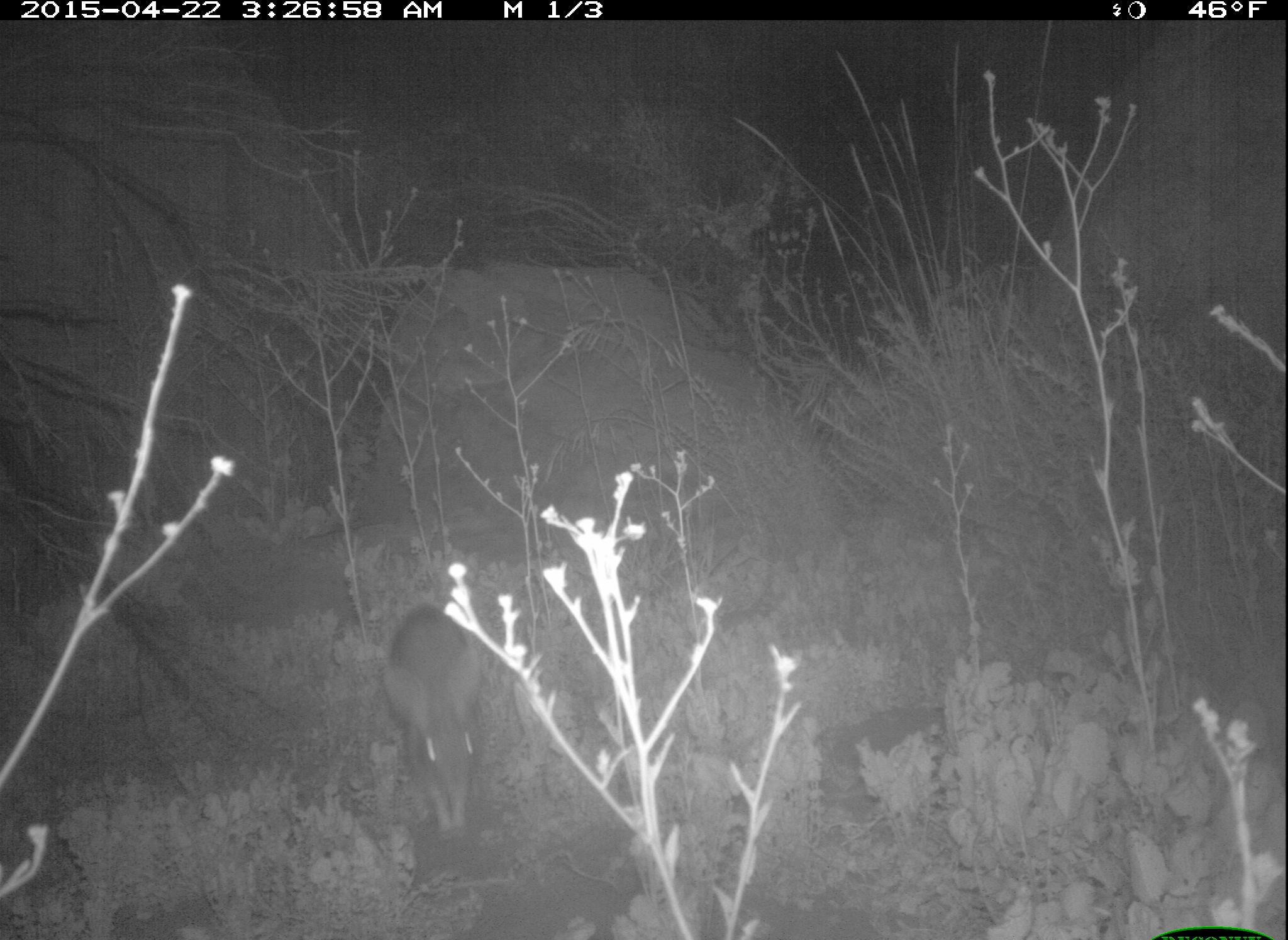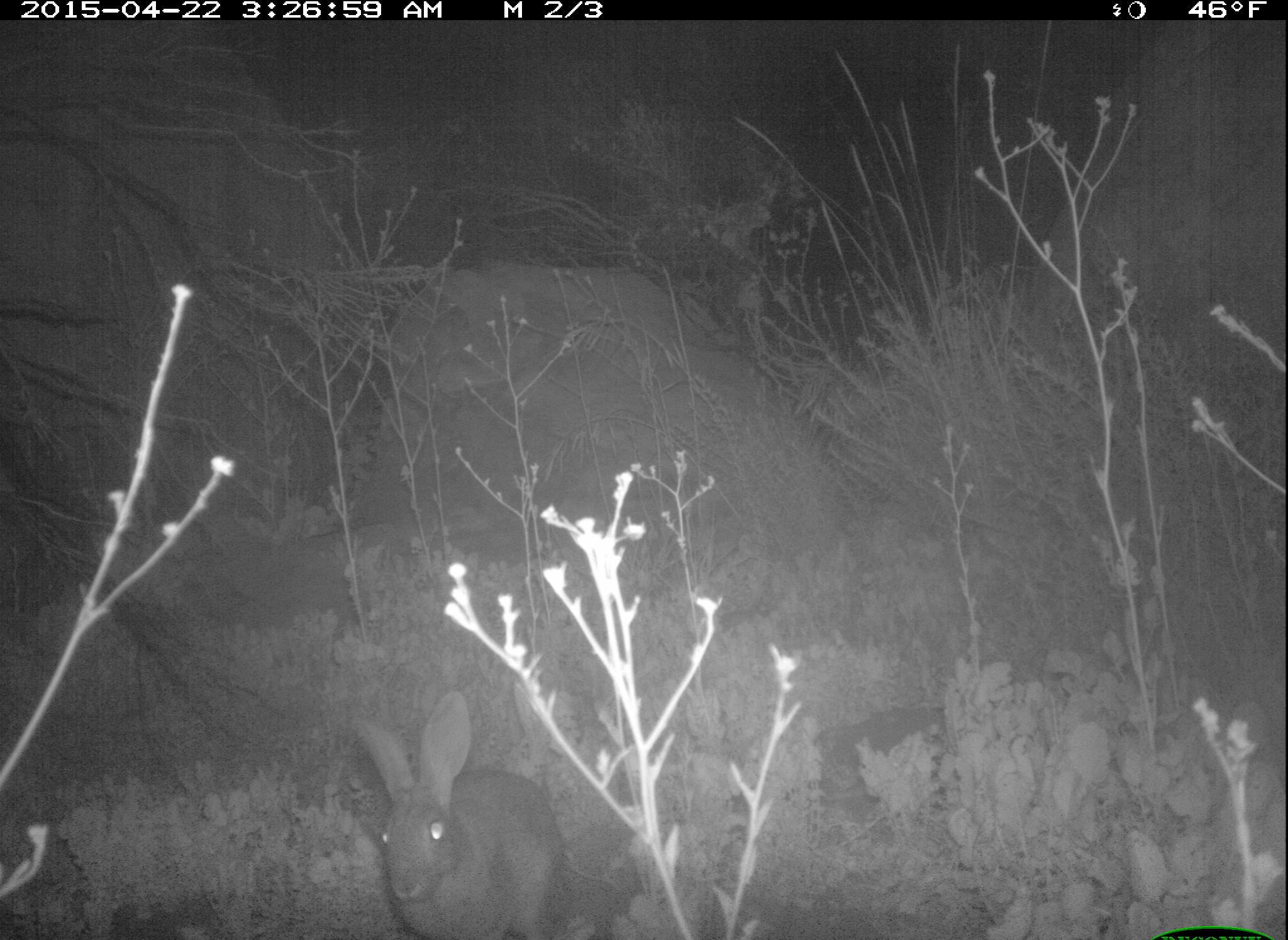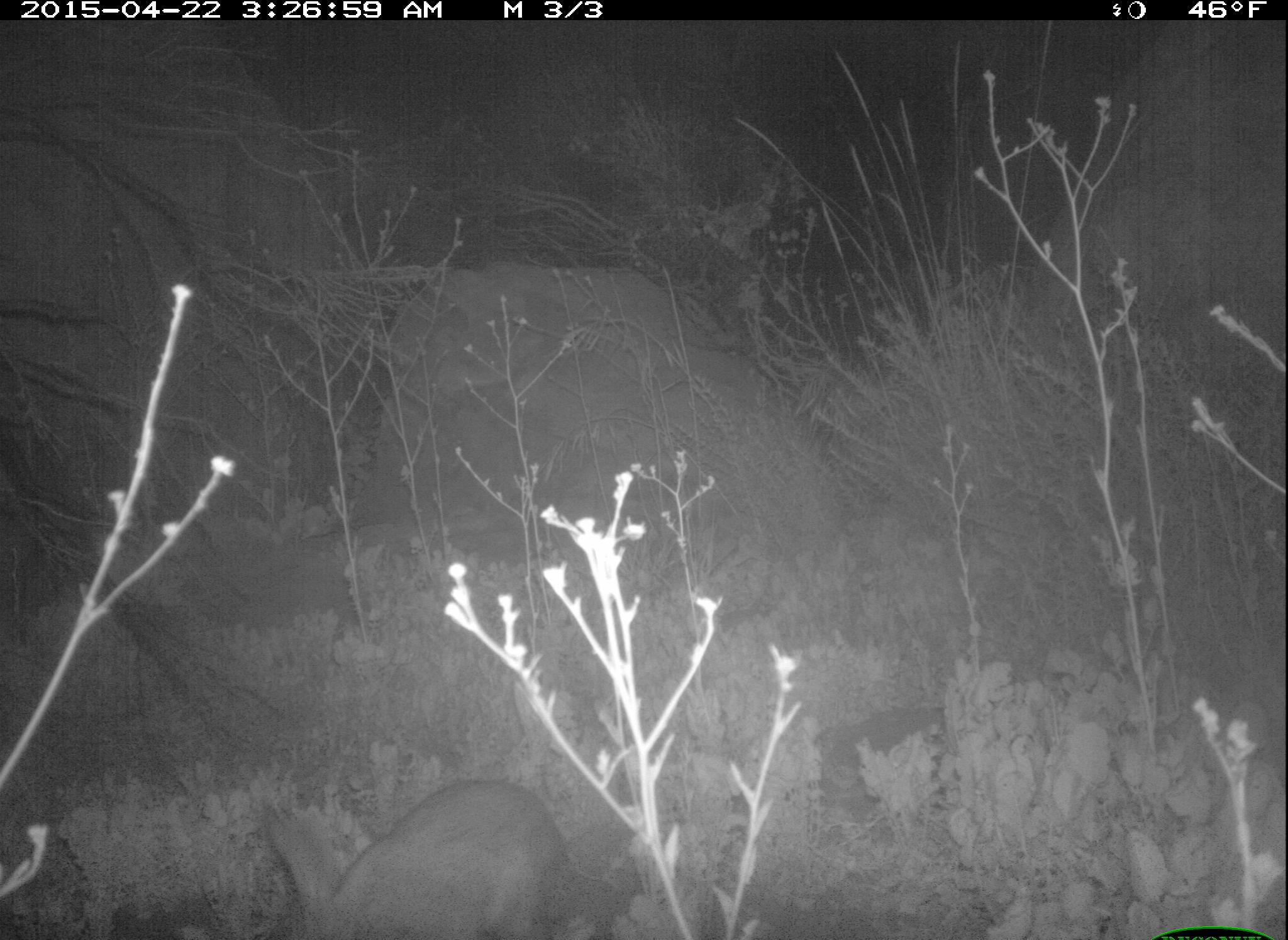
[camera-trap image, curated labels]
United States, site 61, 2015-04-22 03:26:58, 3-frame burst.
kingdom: Animalia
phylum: Chordata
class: Mammalia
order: Lagomorpha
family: Leporidae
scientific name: Leporidae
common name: rabbits and hares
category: rabbit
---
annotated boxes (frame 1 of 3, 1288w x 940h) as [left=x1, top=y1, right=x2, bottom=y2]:
rabbit: [left=374, top=590, right=499, bottom=859]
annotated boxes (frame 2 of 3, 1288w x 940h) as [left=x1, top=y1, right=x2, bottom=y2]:
rabbit: [left=349, top=689, right=568, bottom=940]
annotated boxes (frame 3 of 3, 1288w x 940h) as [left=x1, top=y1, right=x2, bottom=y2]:
rabbit: [left=258, top=773, right=581, bottom=940]